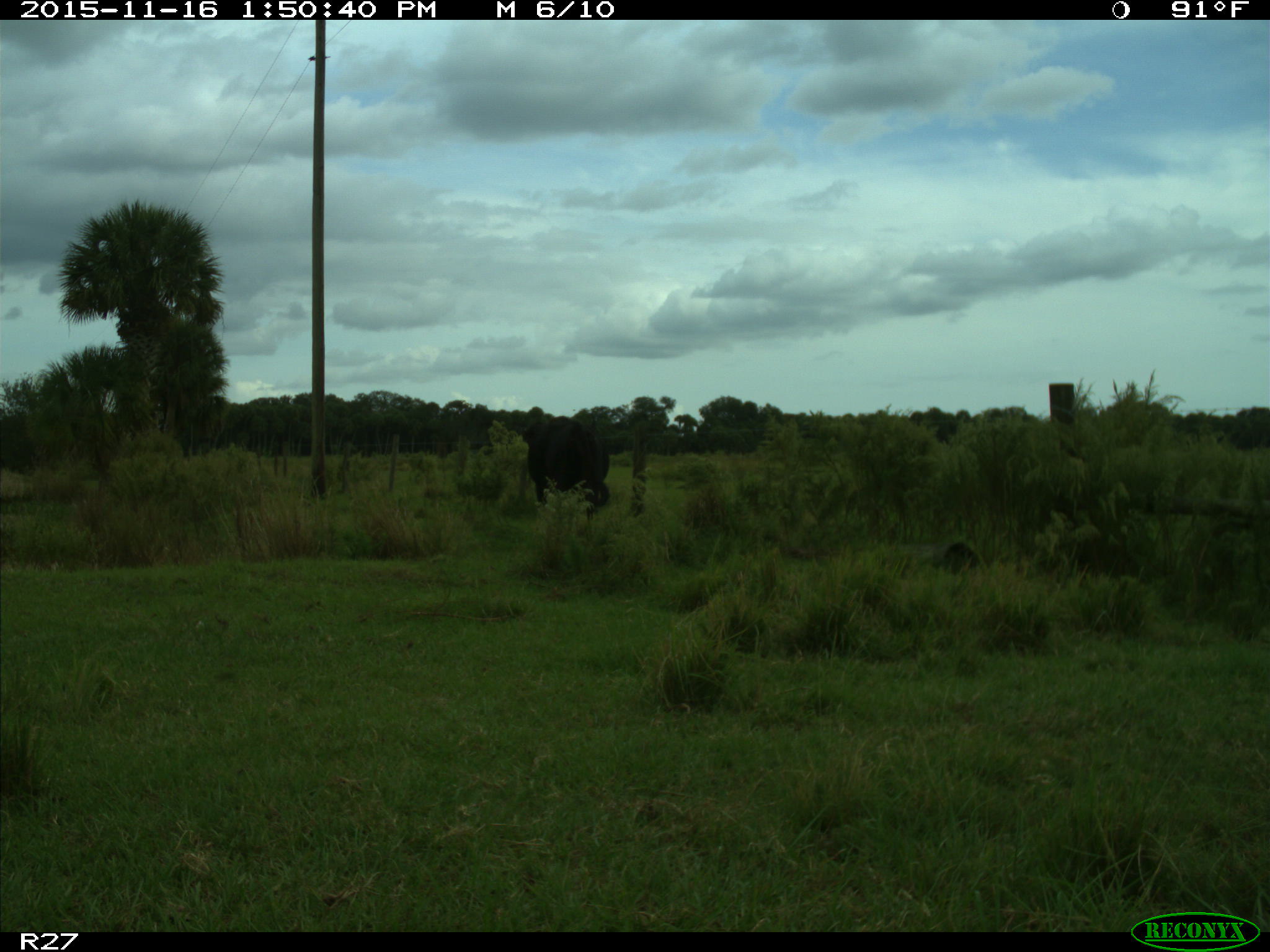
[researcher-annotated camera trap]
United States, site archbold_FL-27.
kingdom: Animalia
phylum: Chordata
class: Mammalia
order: Artiodactyla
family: Bovidae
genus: Bos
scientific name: Bos taurus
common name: domestic cow